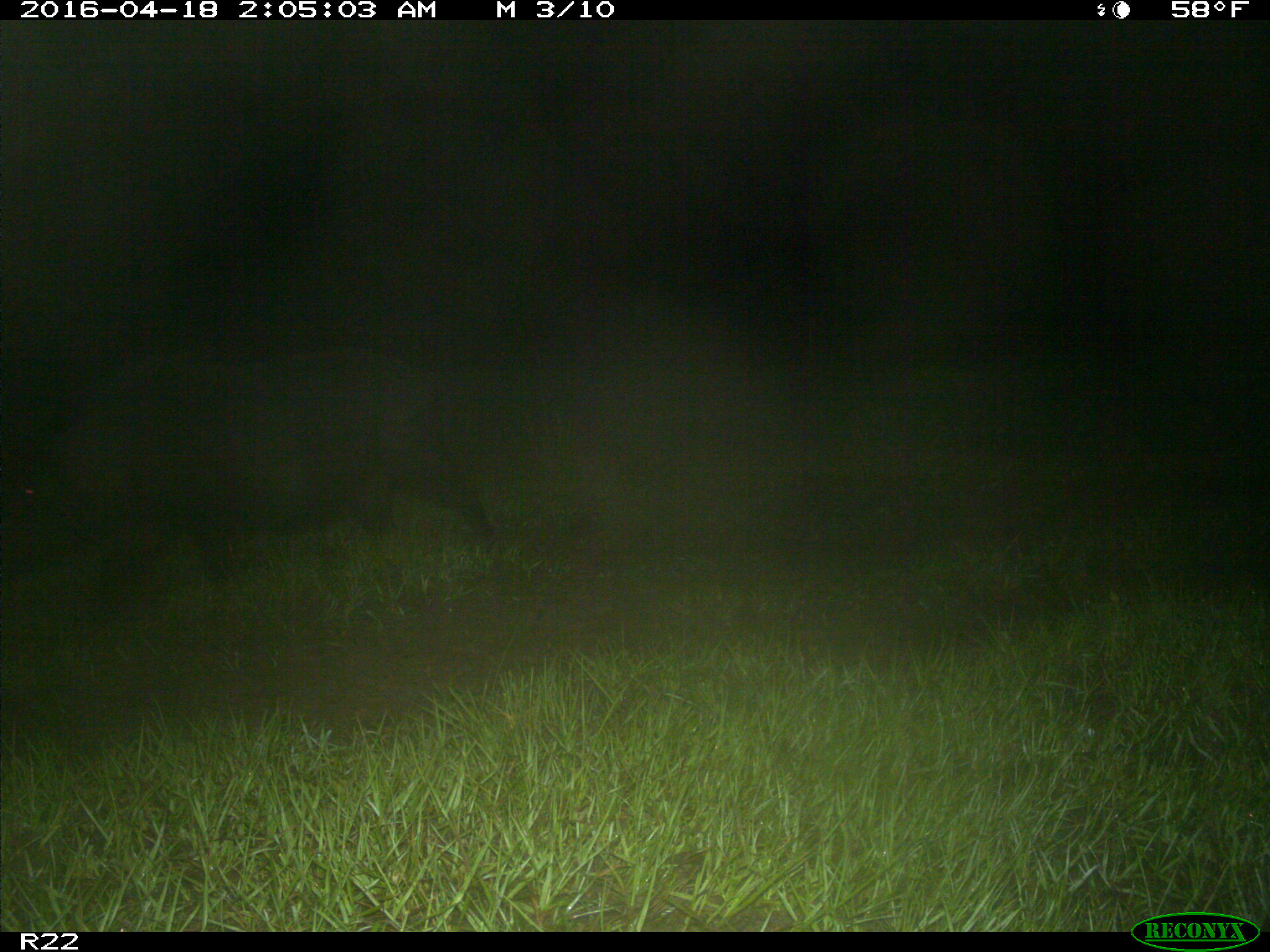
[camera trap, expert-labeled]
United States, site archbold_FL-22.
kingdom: Animalia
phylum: Chordata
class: Mammalia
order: Artiodactyla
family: Suidae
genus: Sus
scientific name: Sus scrofa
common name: wild boar